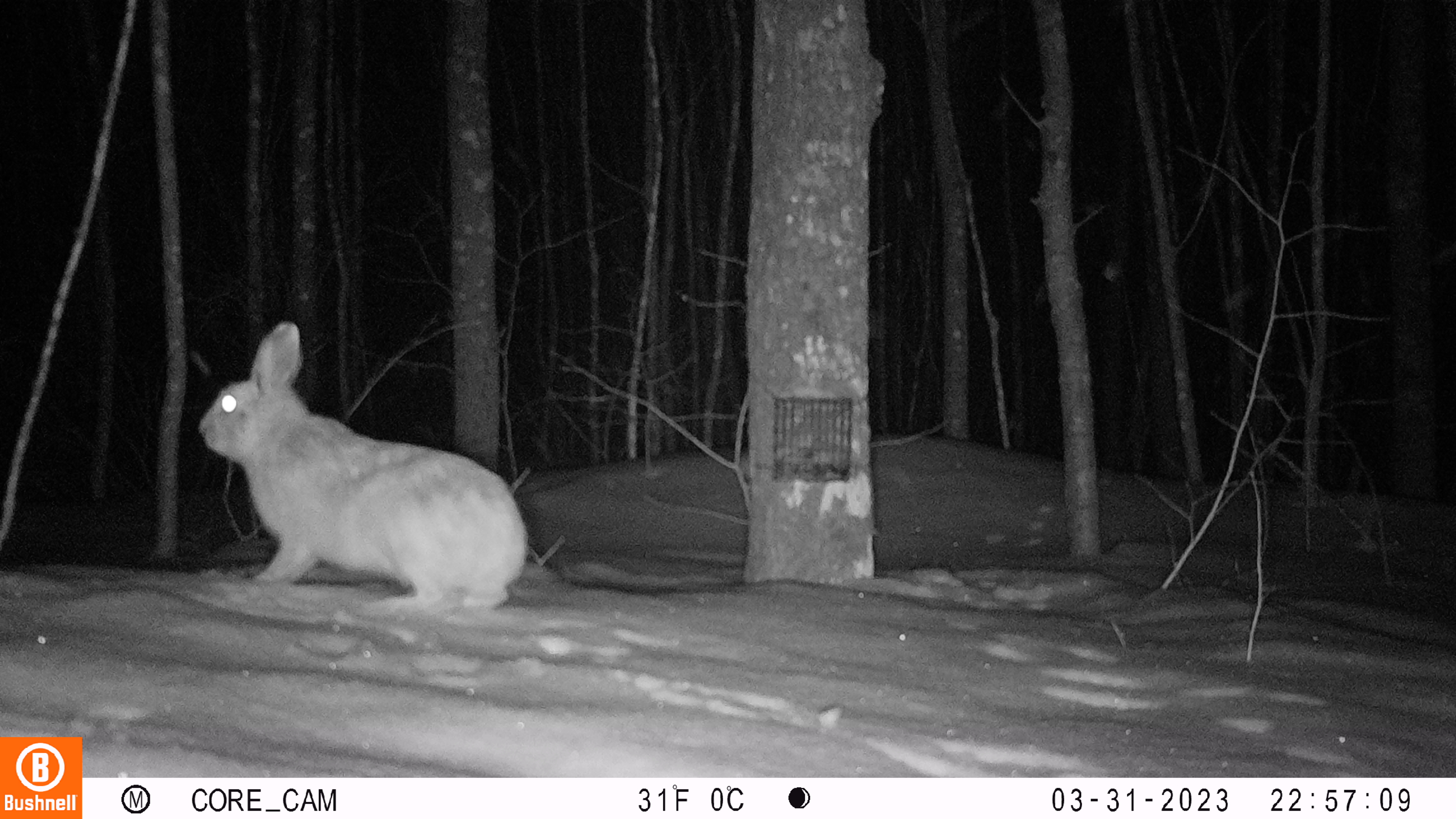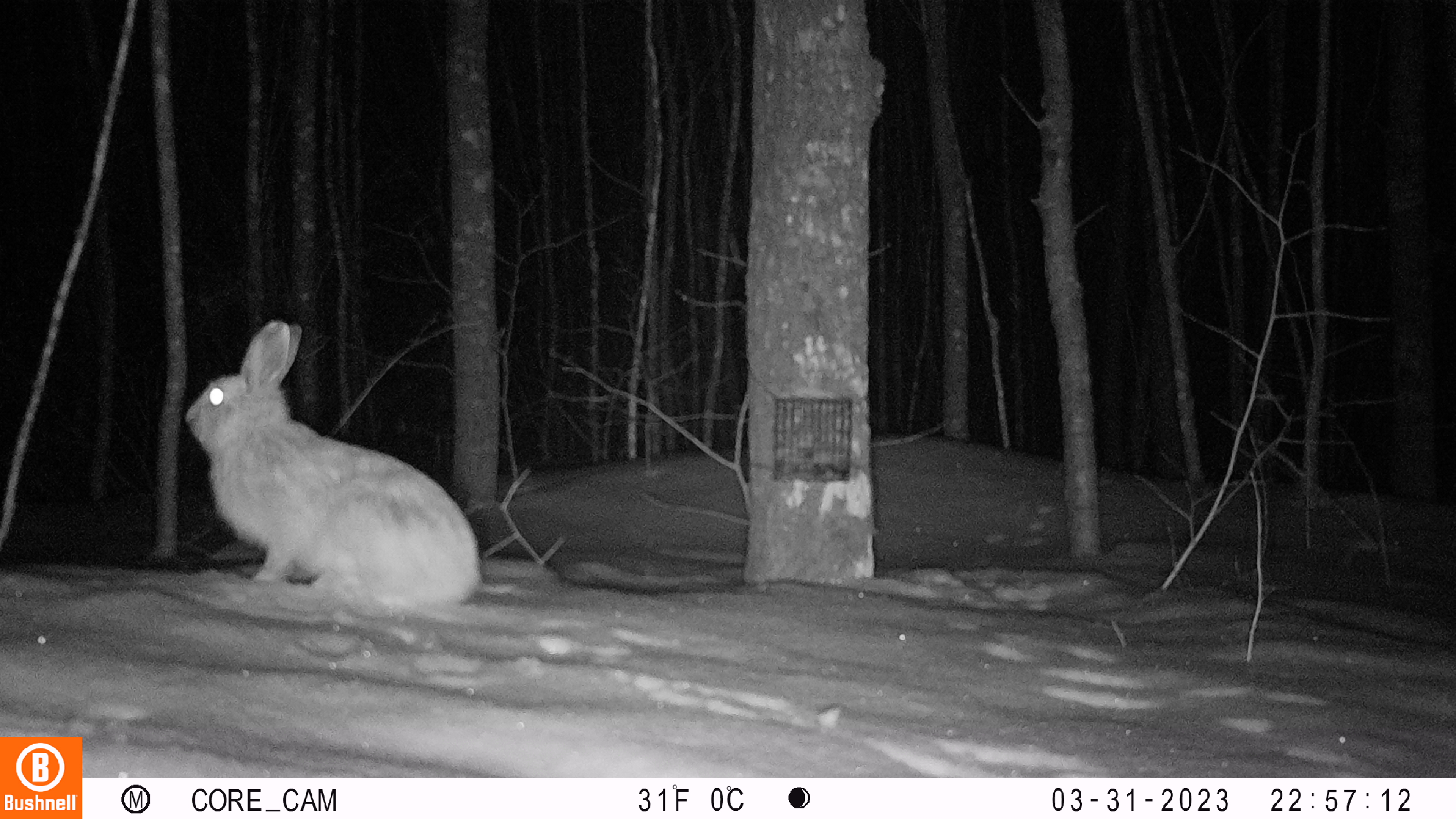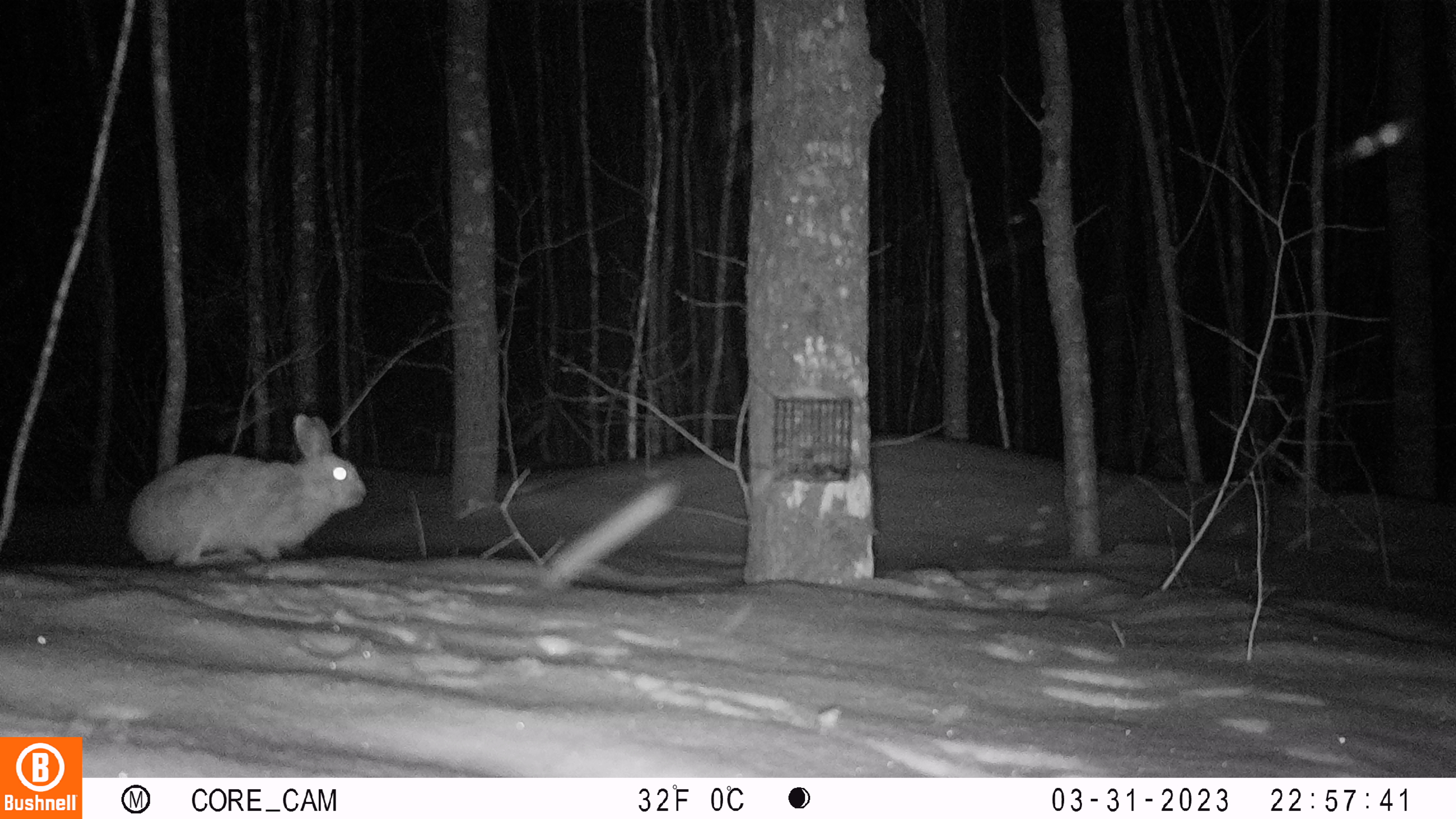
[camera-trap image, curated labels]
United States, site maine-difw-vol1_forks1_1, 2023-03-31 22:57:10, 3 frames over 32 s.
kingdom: Animalia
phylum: Chordata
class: Mammalia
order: Lagomorpha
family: Leporidae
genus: Lepus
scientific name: Lepus americanus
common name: snowshoe hare